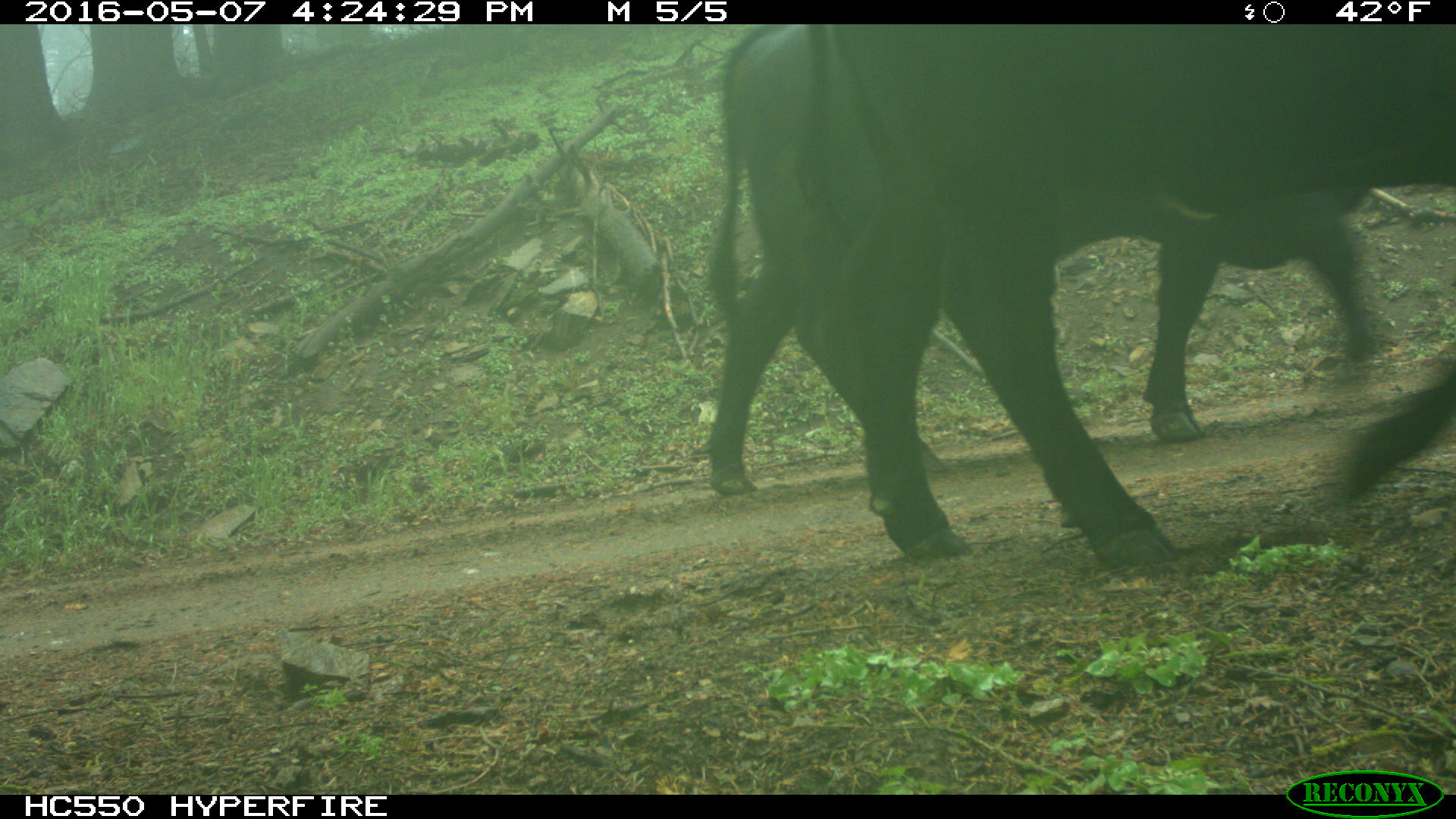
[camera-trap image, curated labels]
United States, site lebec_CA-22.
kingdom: Animalia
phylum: Chordata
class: Mammalia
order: Artiodactyla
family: Bovidae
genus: Bos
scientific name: Bos taurus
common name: domestic cow